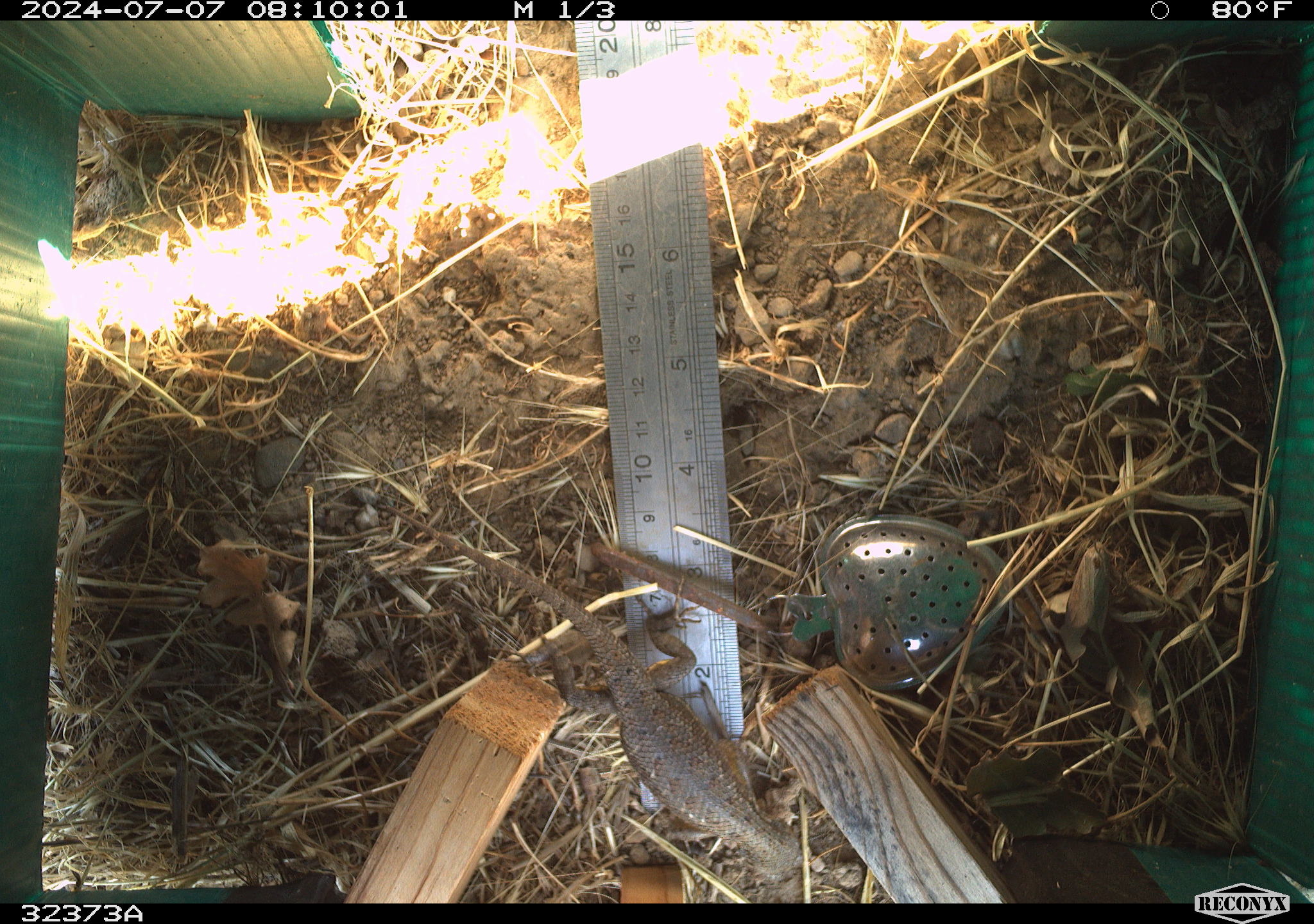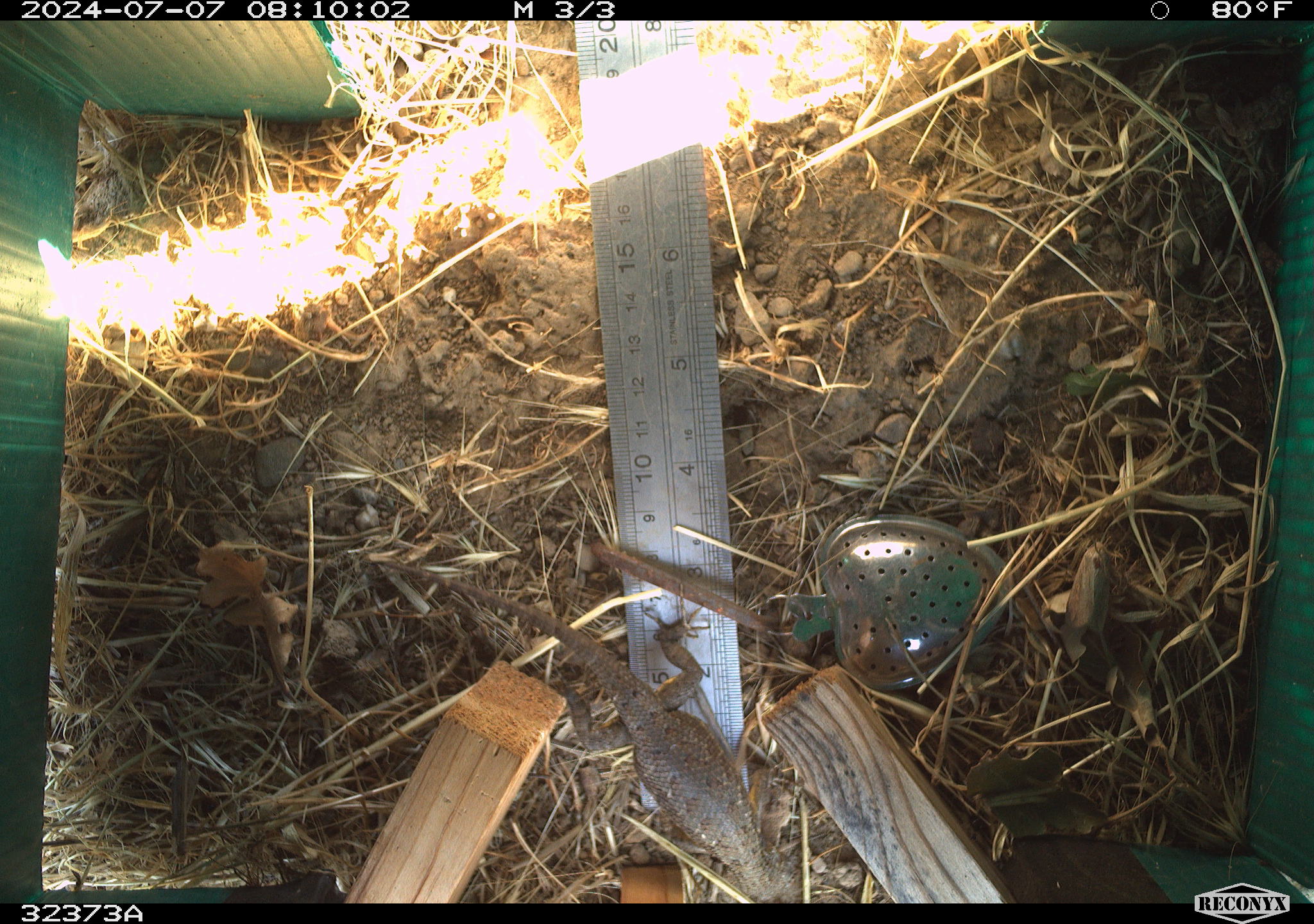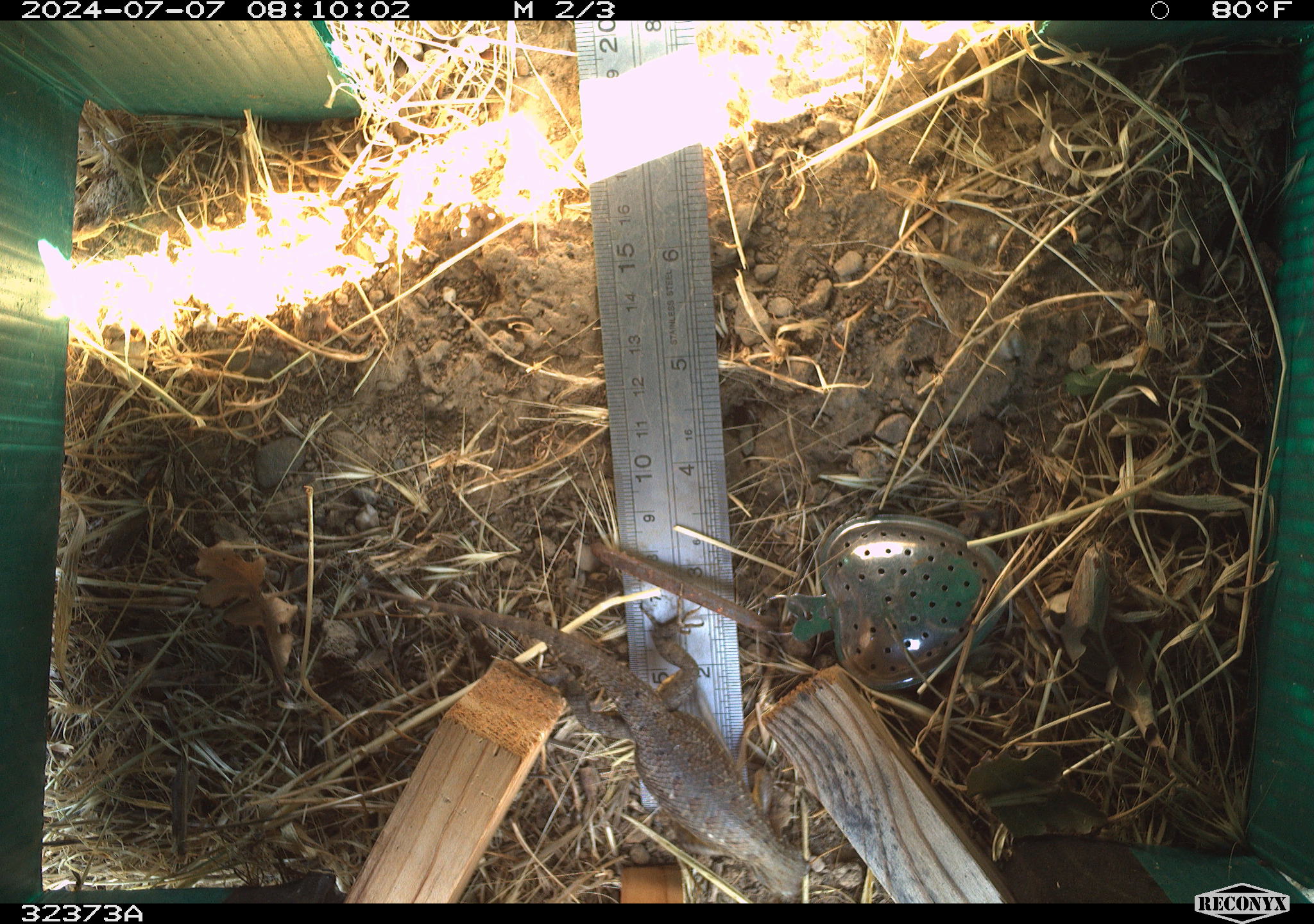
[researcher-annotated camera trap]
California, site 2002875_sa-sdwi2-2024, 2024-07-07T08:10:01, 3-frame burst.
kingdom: Animalia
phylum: Chordata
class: Reptilia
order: Squamata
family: Phrynosomatidae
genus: Sceloporus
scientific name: Sceloporus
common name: spiny lizards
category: sceloporus species